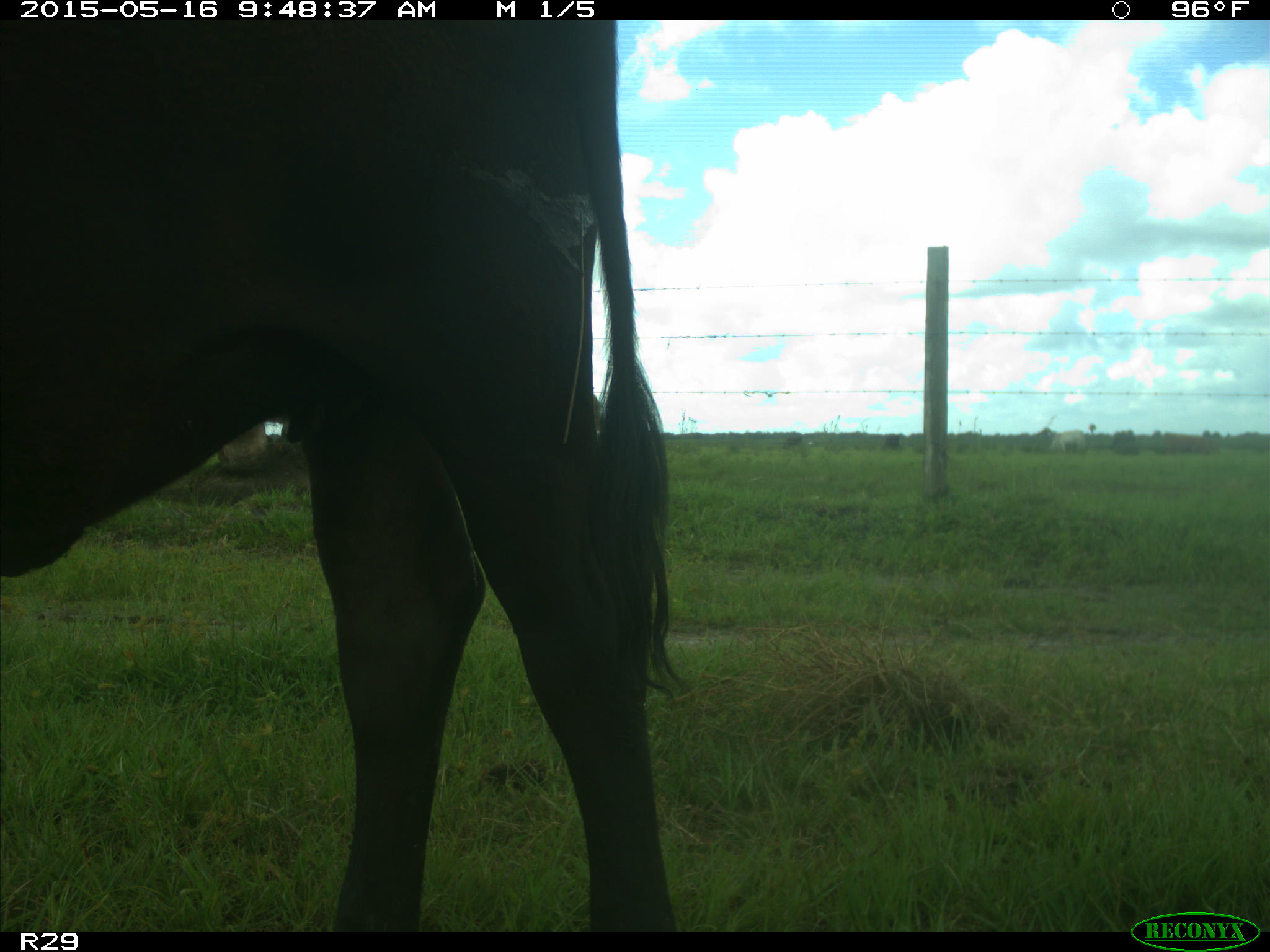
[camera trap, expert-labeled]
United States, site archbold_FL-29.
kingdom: Animalia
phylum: Chordata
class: Mammalia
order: Artiodactyla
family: Bovidae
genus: Bos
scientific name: Bos taurus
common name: domestic cow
Bos taurus (domestic cow).